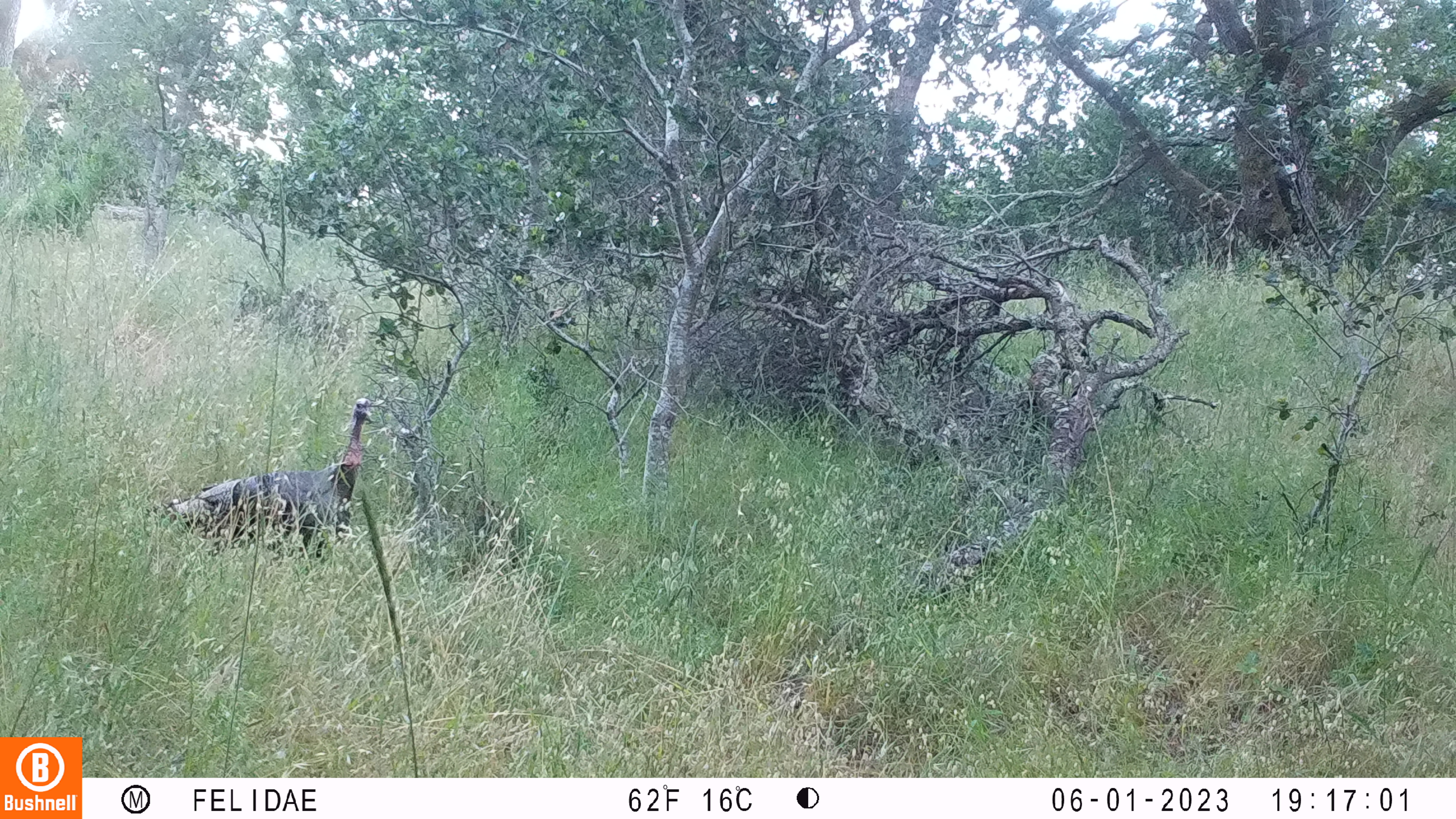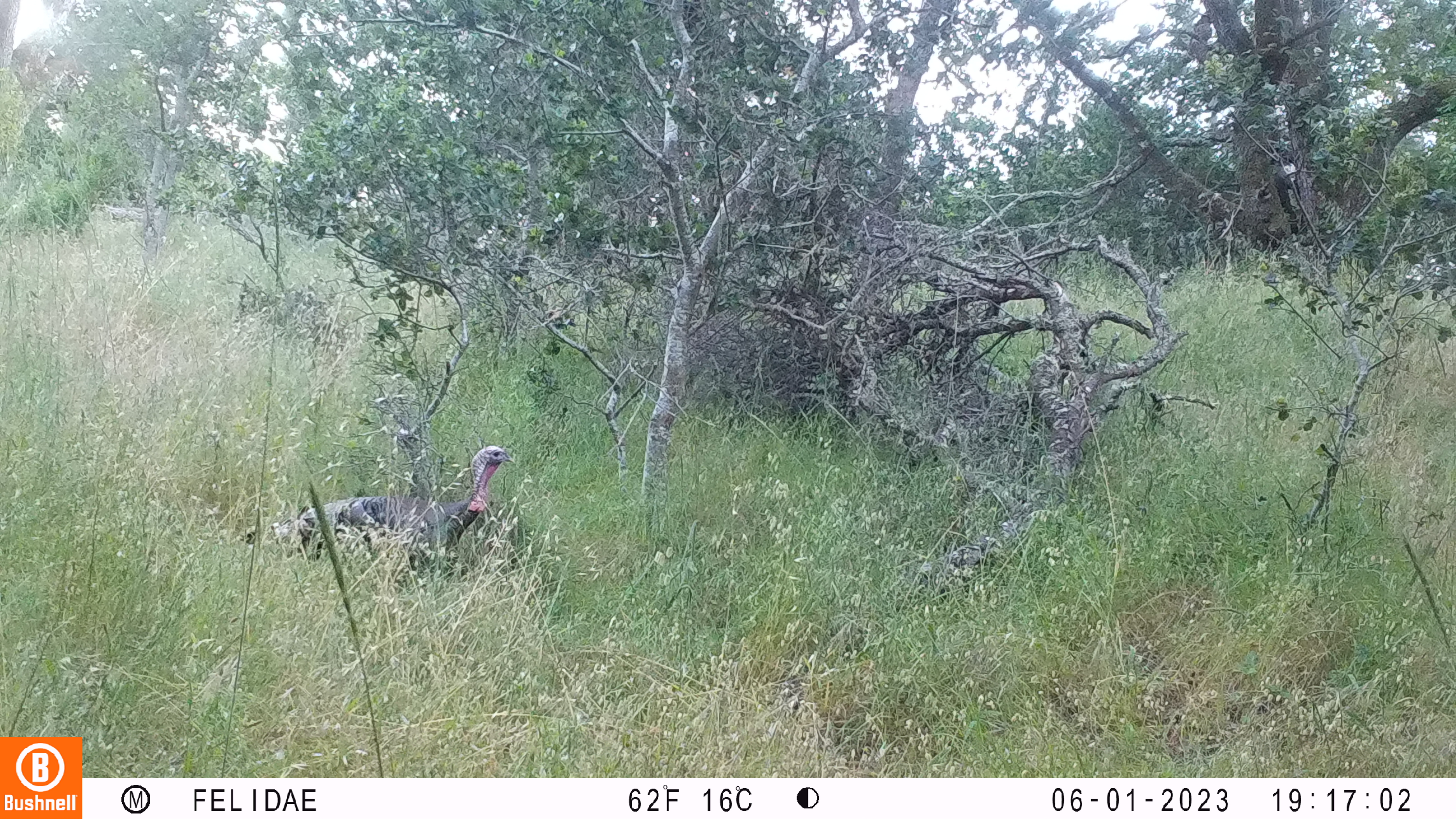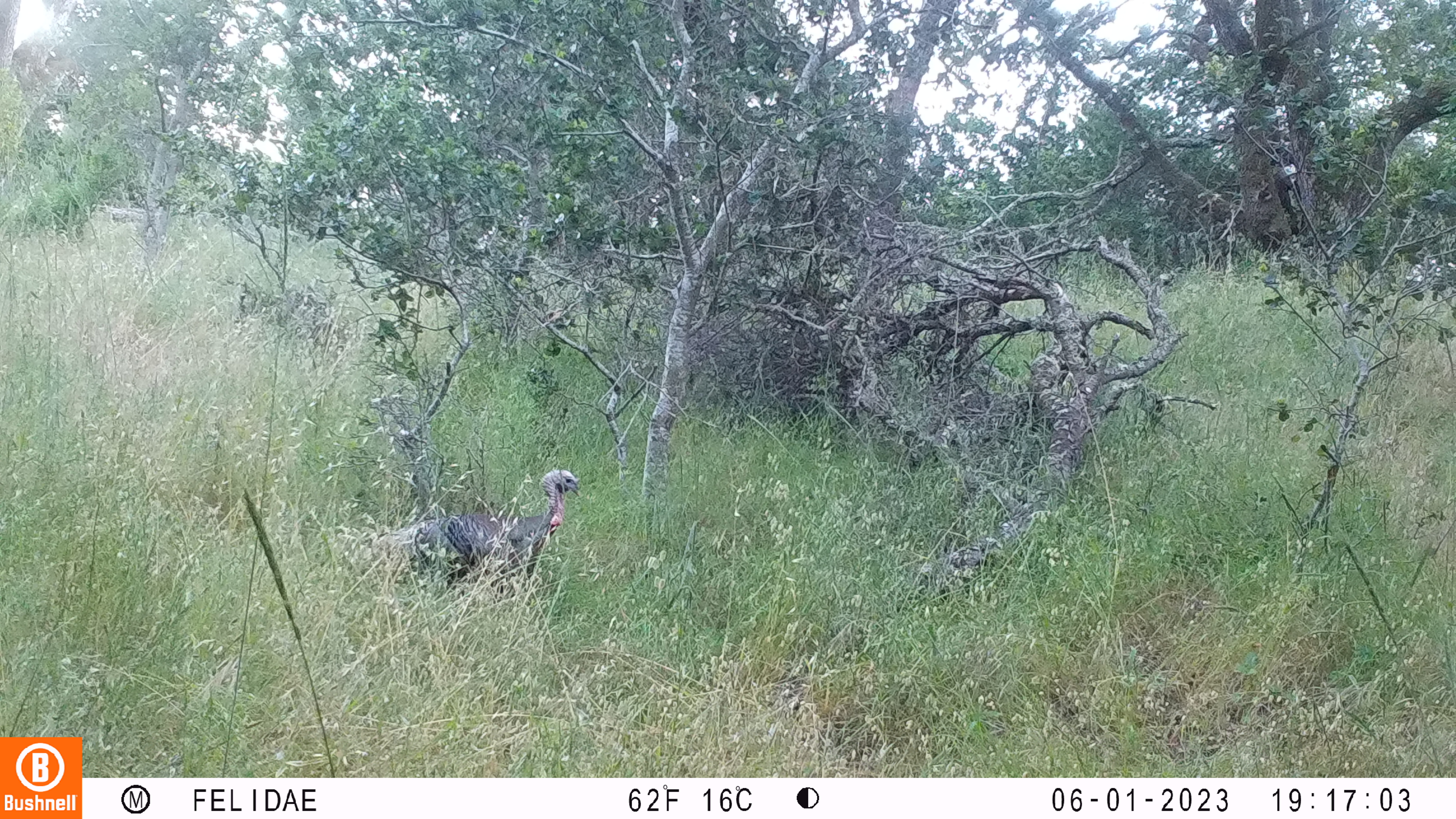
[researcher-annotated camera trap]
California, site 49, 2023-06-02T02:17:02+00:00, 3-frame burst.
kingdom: Animalia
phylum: Chordata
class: Aves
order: Galliformes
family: Phasianidae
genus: Meleagris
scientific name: Meleagris gallopavo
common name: turkey